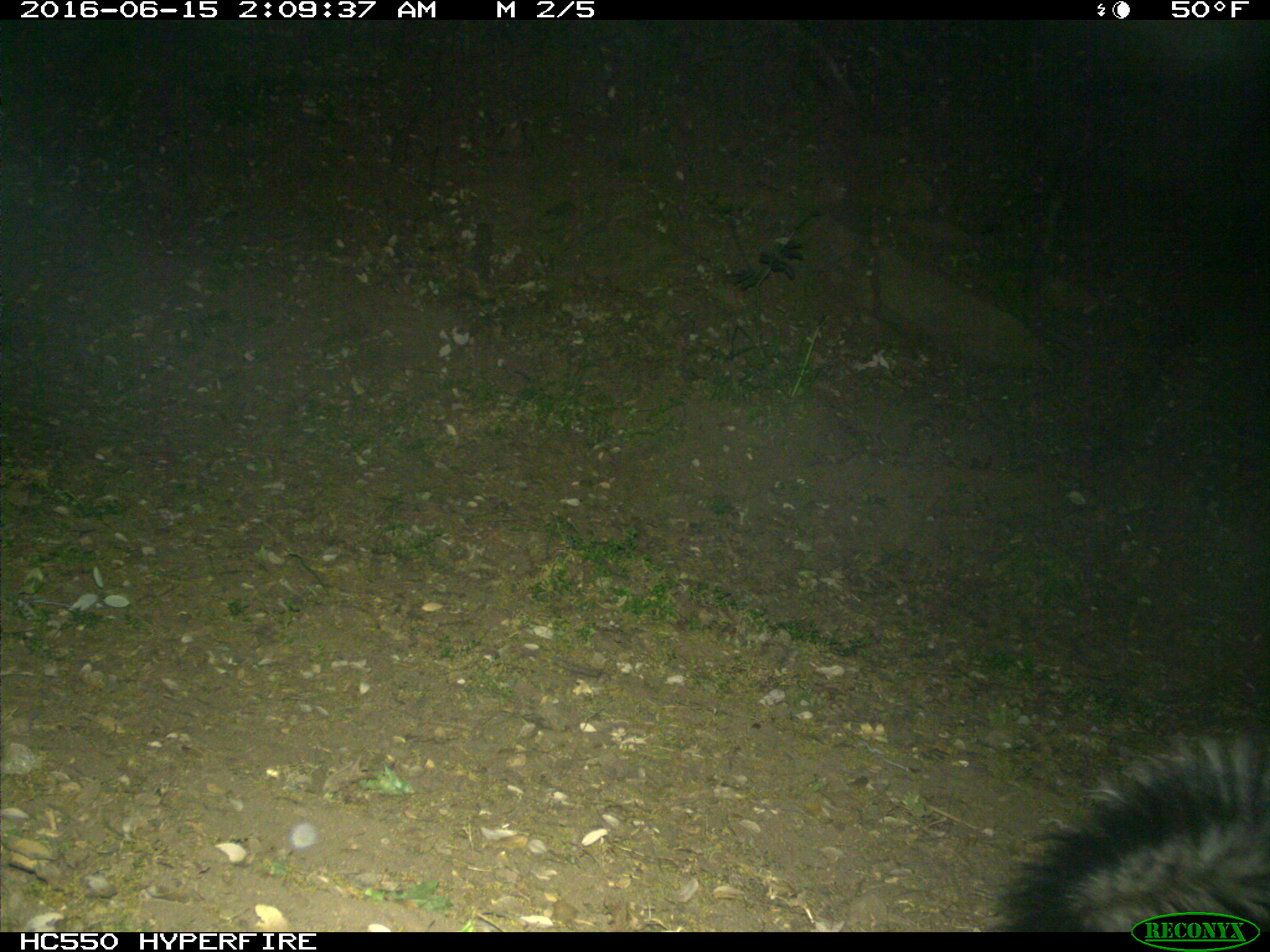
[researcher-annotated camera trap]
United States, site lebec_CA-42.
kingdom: Animalia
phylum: Chordata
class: Mammalia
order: Carnivora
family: Mephitidae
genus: Mephitis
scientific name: Mephitis mephitis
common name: striped skunk